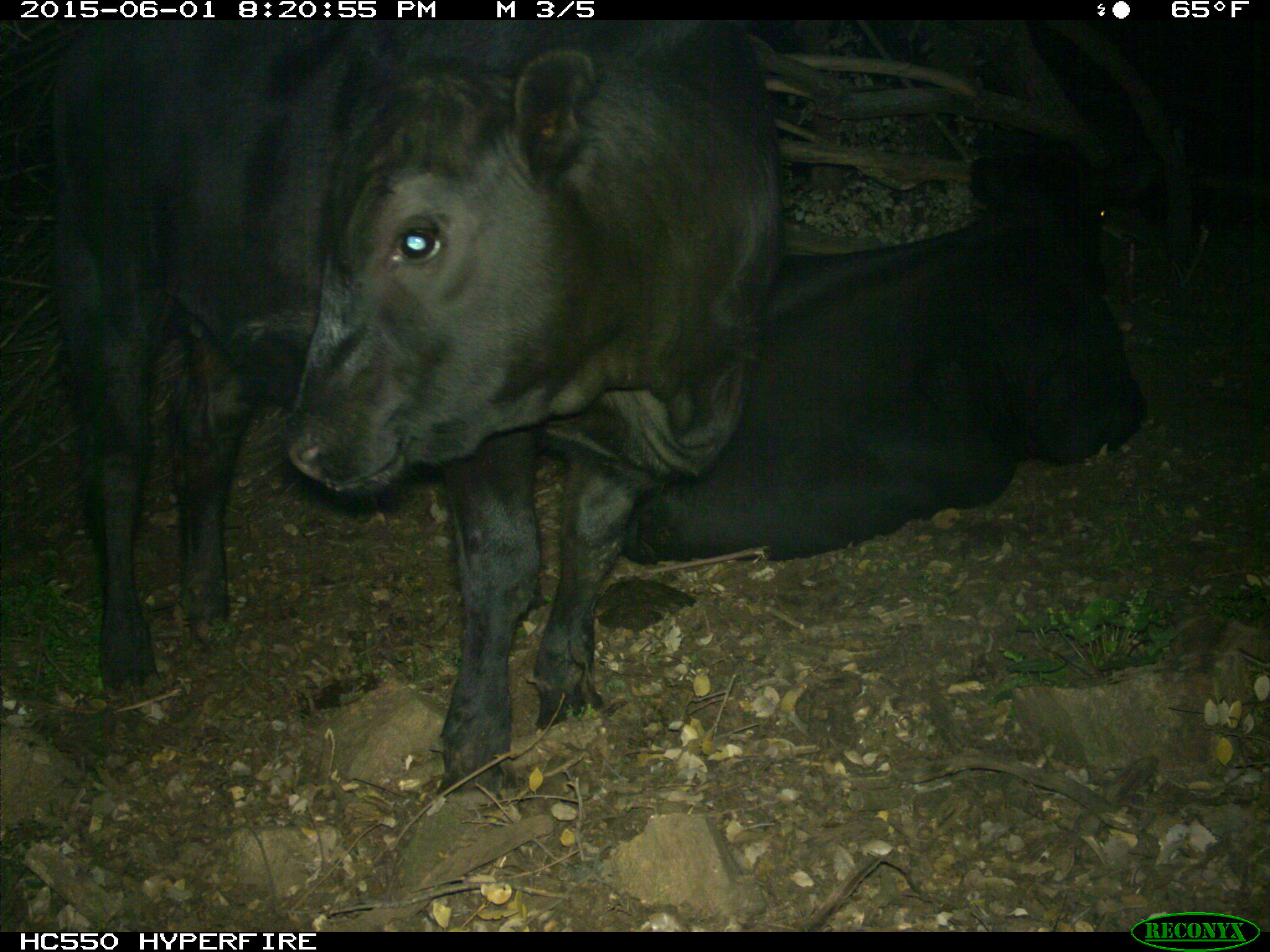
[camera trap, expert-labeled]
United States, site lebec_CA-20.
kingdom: Animalia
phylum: Chordata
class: Mammalia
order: Artiodactyla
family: Bovidae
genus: Bos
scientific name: Bos taurus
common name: domestic cow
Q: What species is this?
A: Bos taurus (domestic cow).